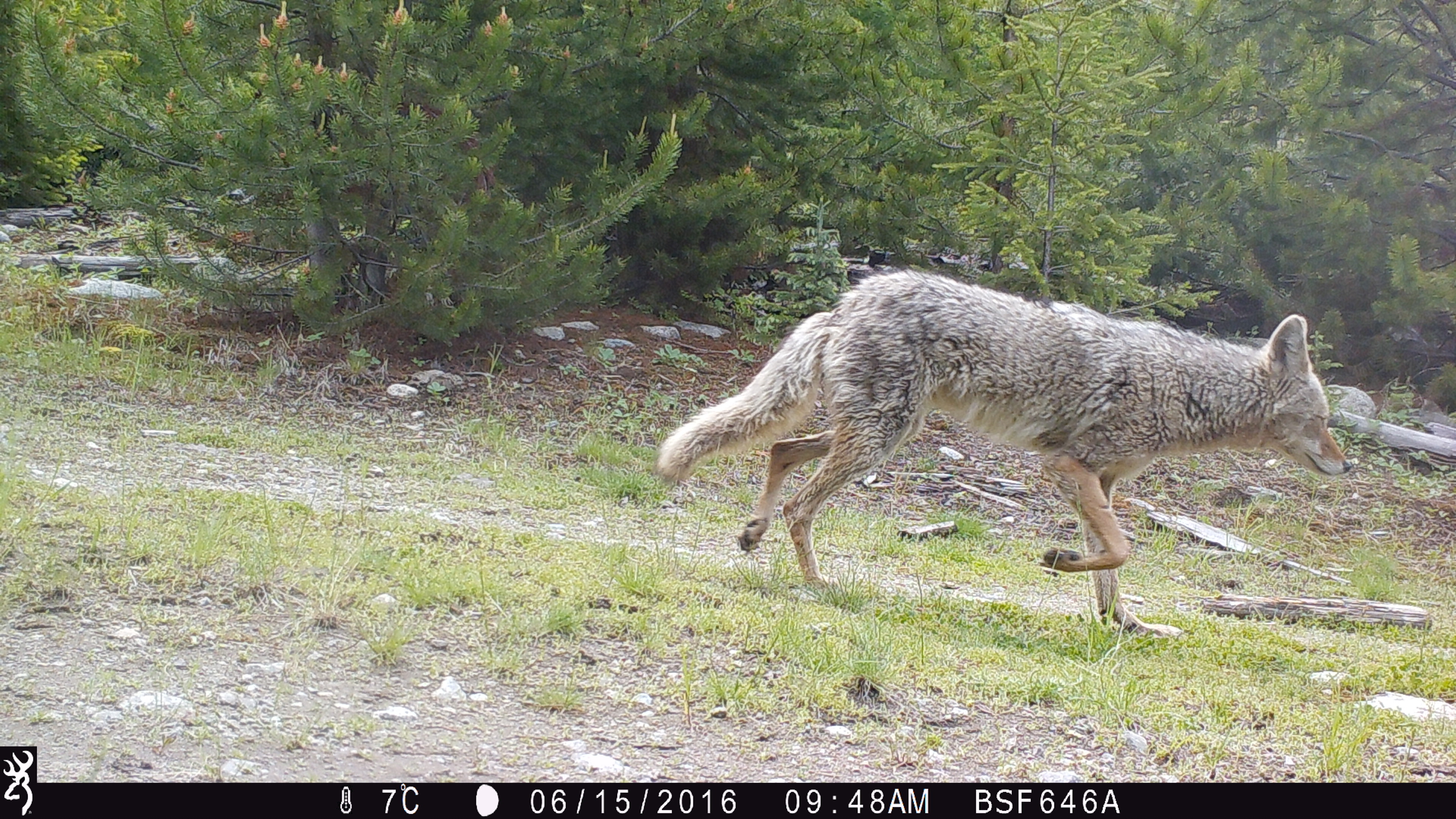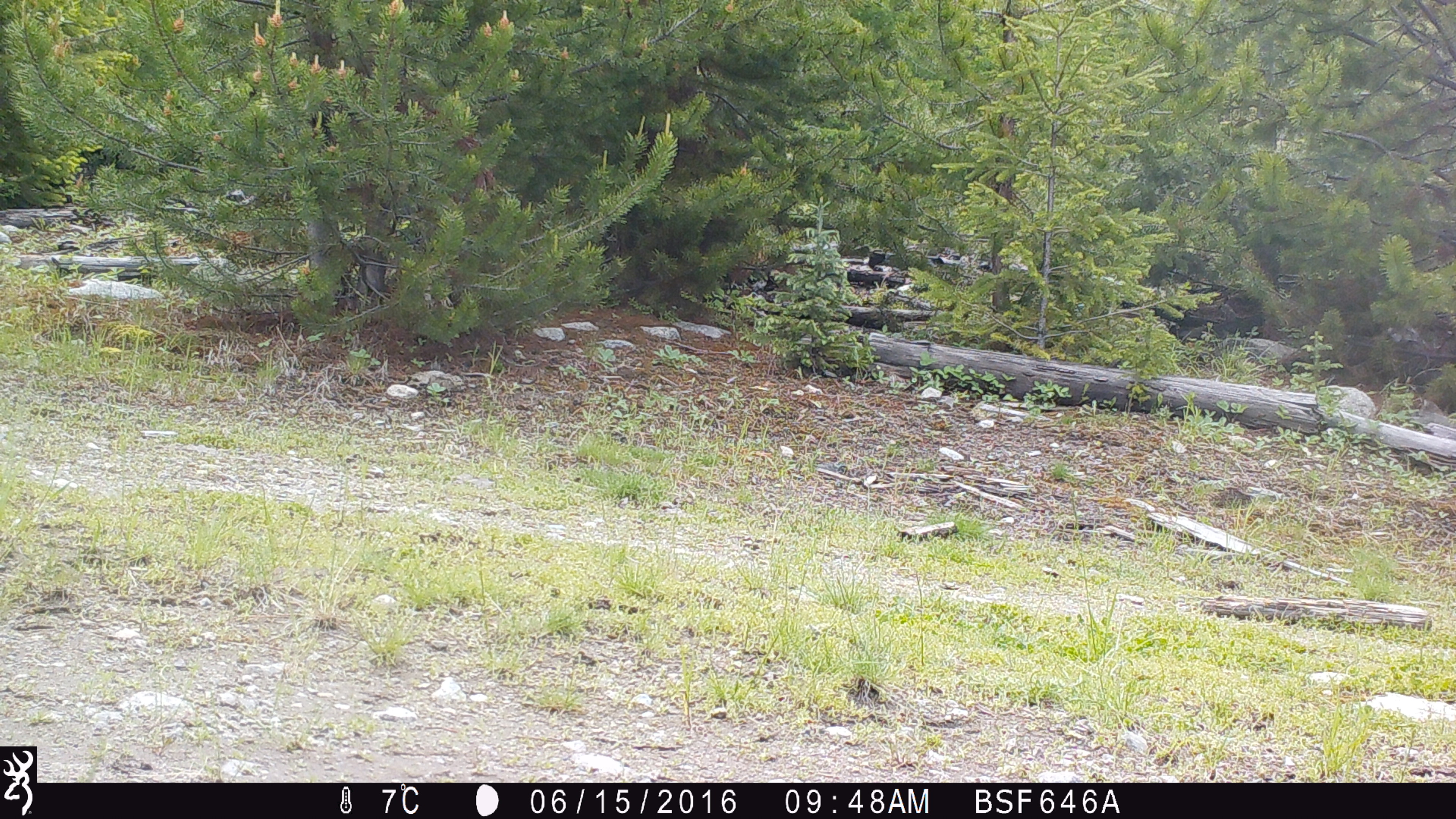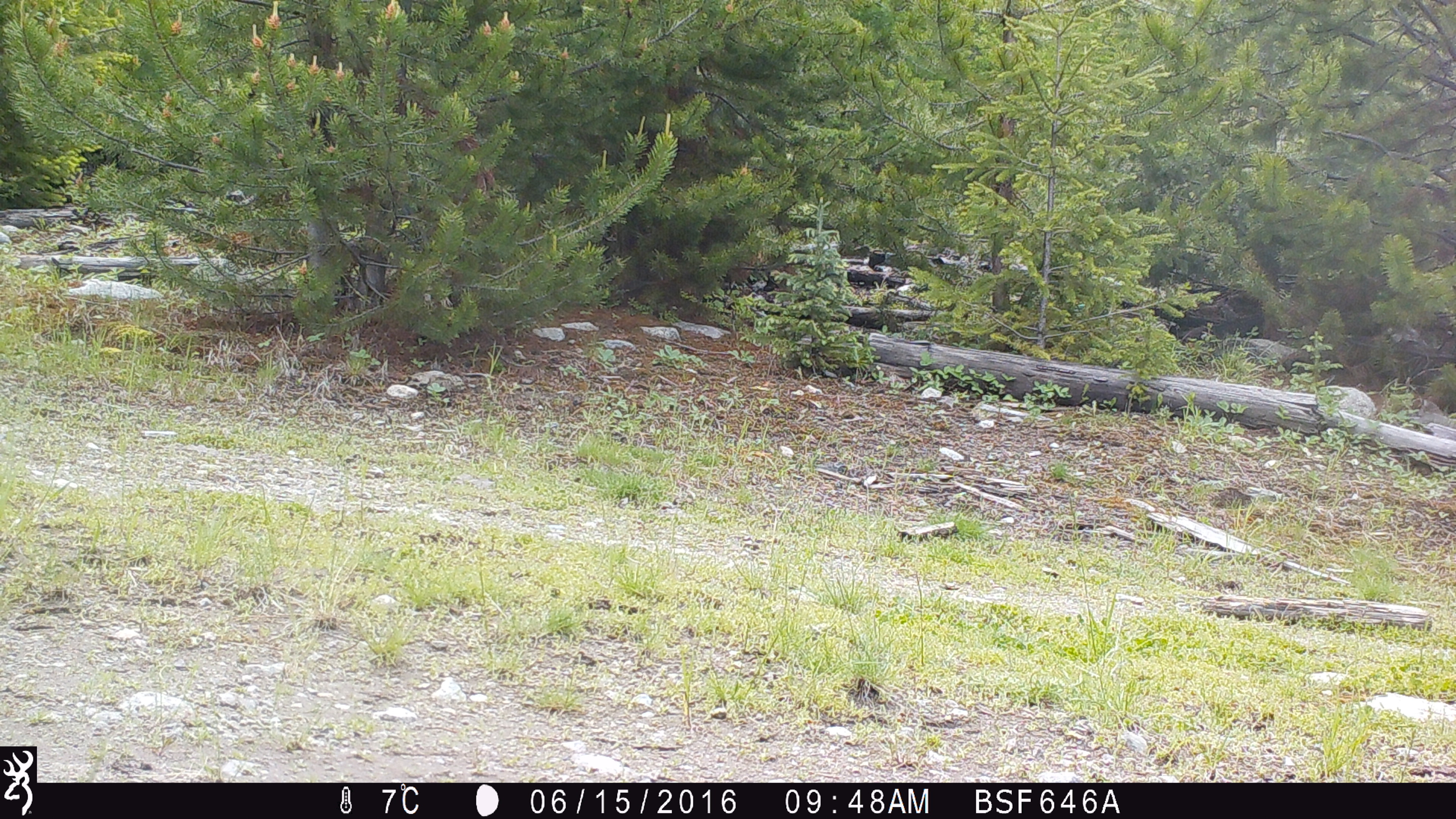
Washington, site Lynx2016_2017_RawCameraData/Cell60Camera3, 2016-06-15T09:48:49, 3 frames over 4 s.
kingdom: Animalia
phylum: Chordata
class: Mammalia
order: Carnivora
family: Canidae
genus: Canis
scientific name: Canis latrans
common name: coyote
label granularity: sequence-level